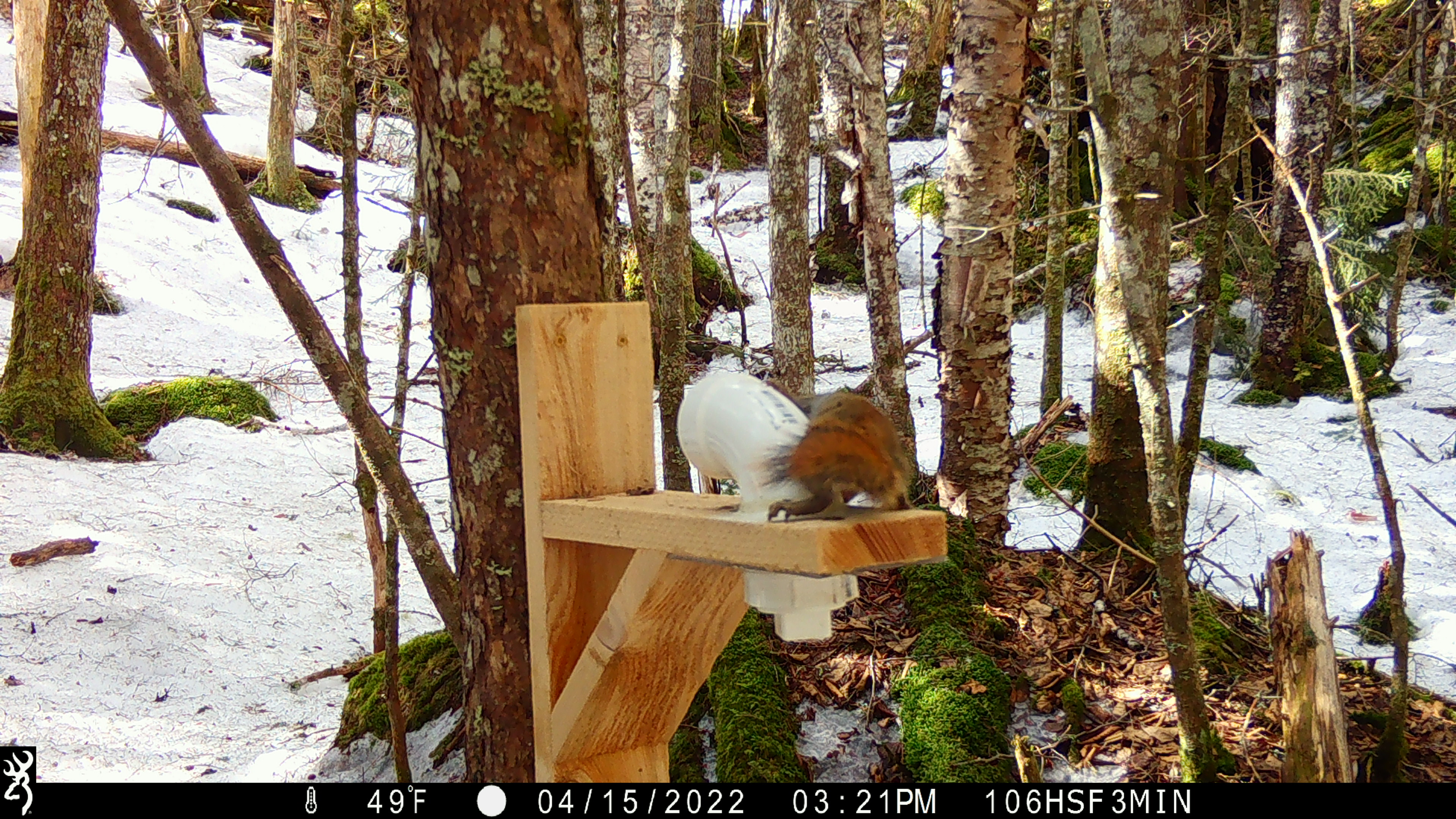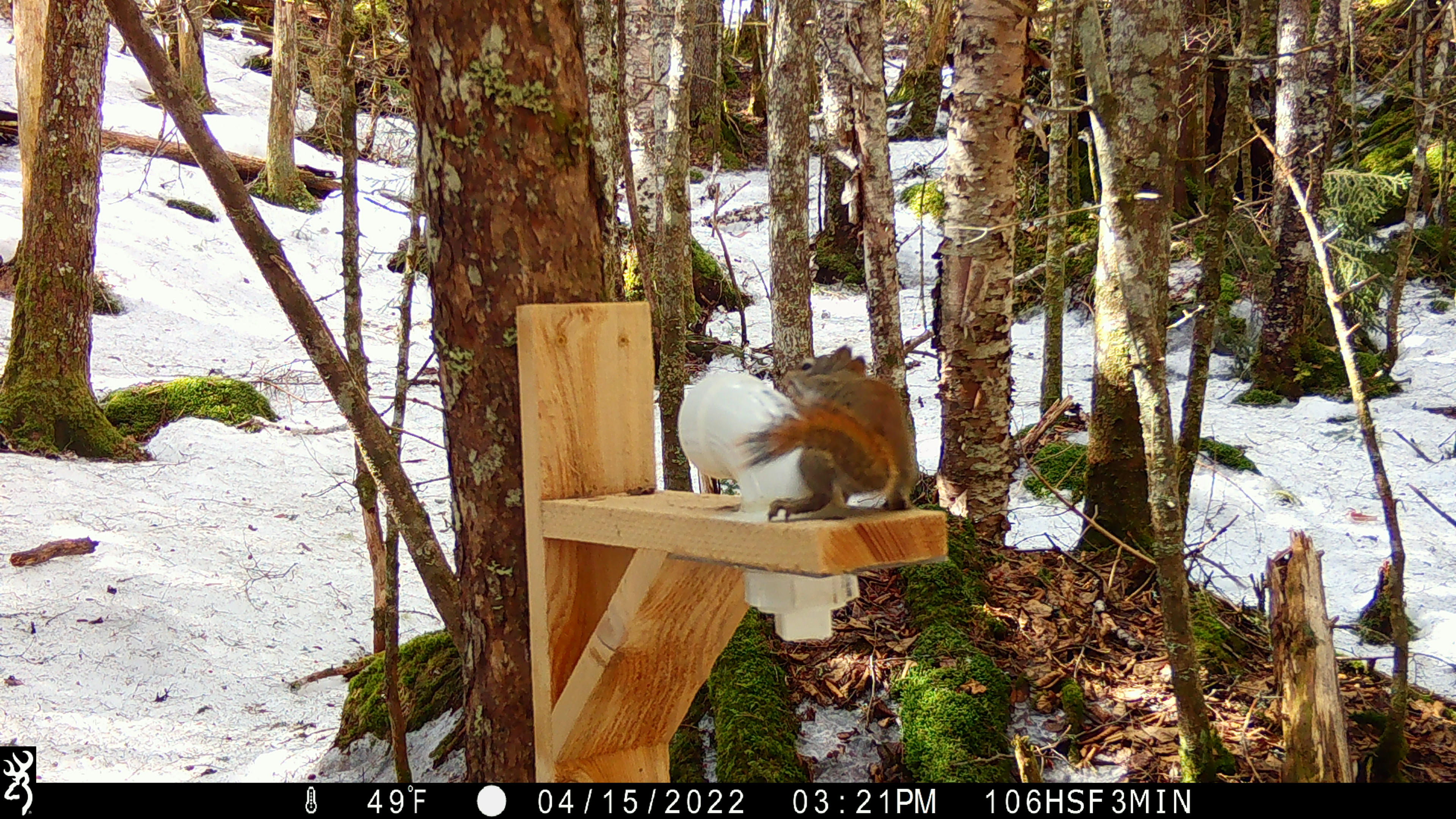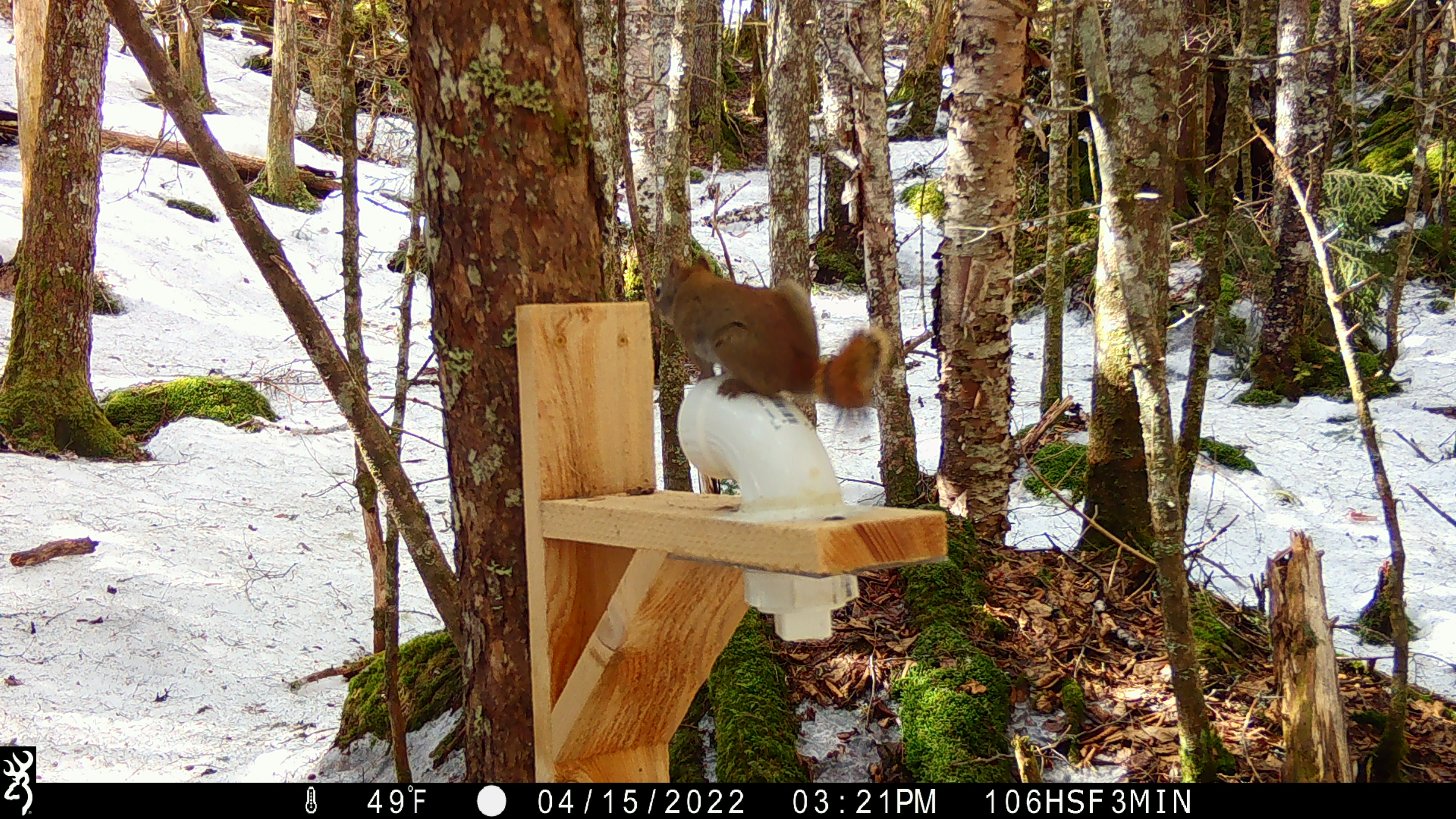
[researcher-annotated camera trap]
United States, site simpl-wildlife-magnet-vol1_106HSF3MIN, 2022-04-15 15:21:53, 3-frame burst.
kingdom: Animalia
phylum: Chordata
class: Mammalia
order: Rodentia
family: Sciuridae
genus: Tamiasciurus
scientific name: Tamiasciurus hudsonicus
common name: red squirrel